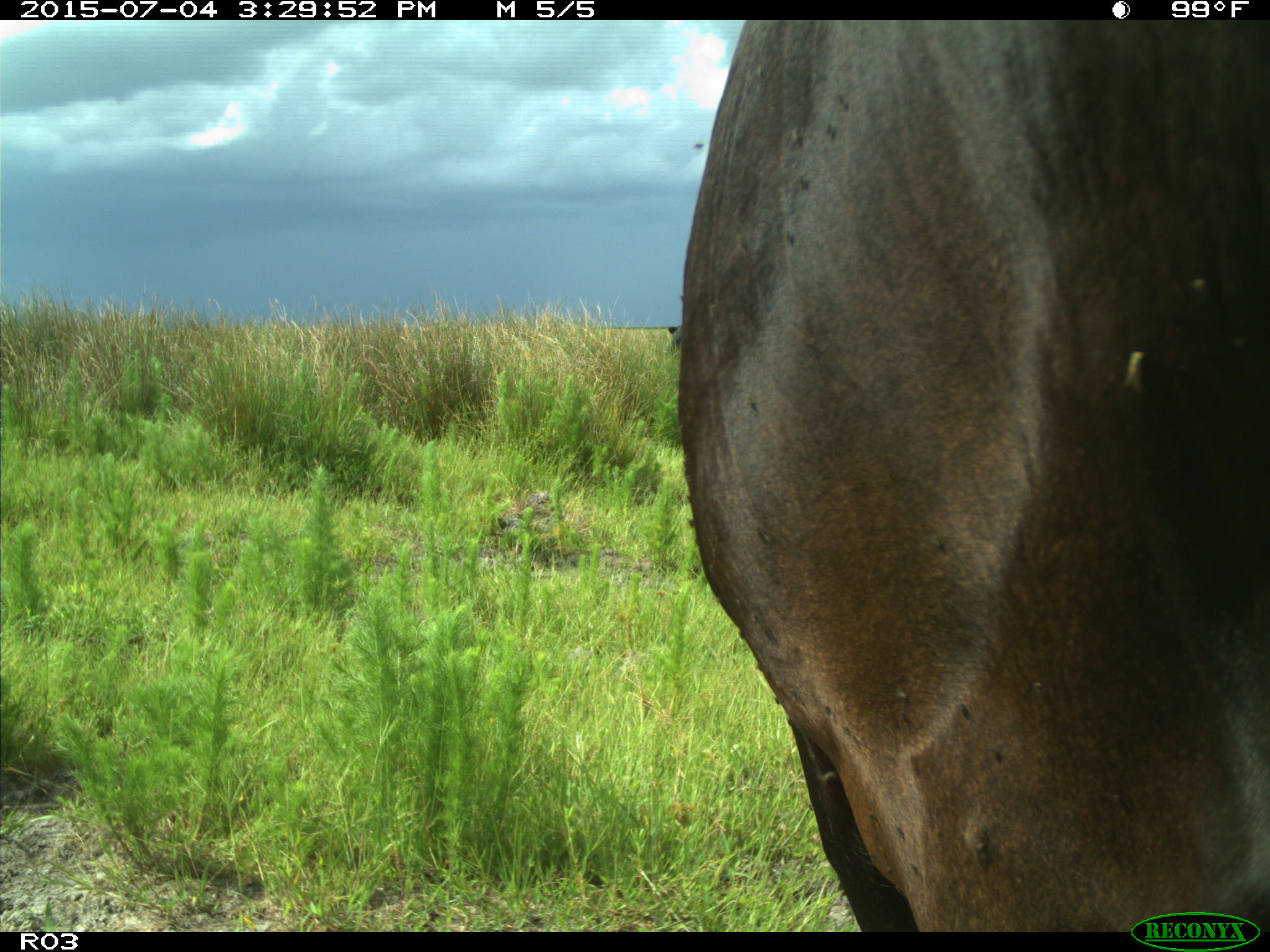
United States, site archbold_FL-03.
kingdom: Animalia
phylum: Chordata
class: Mammalia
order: Artiodactyla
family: Bovidae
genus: Bos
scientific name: Bos taurus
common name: domestic cow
Bos taurus (domestic cow).